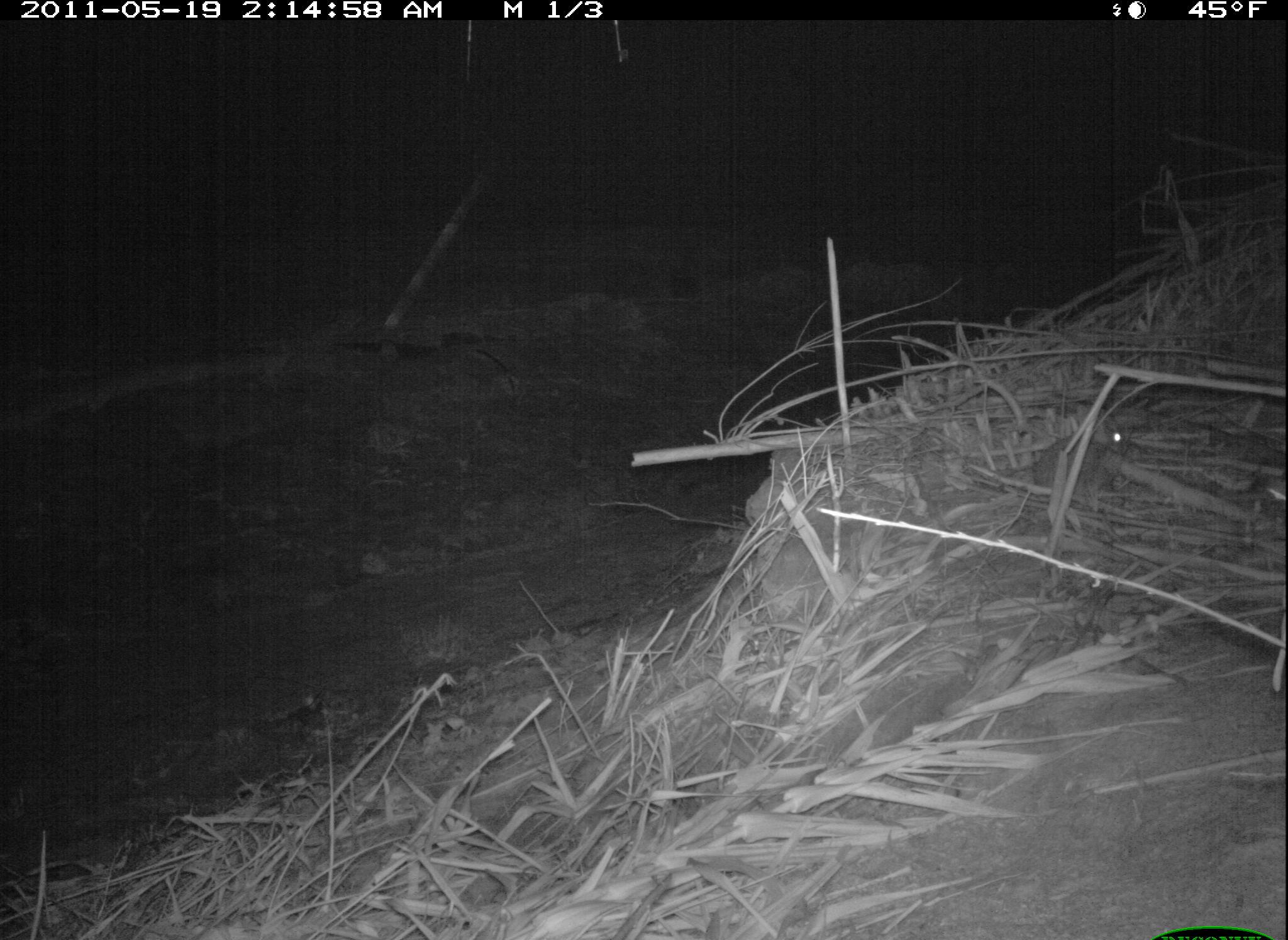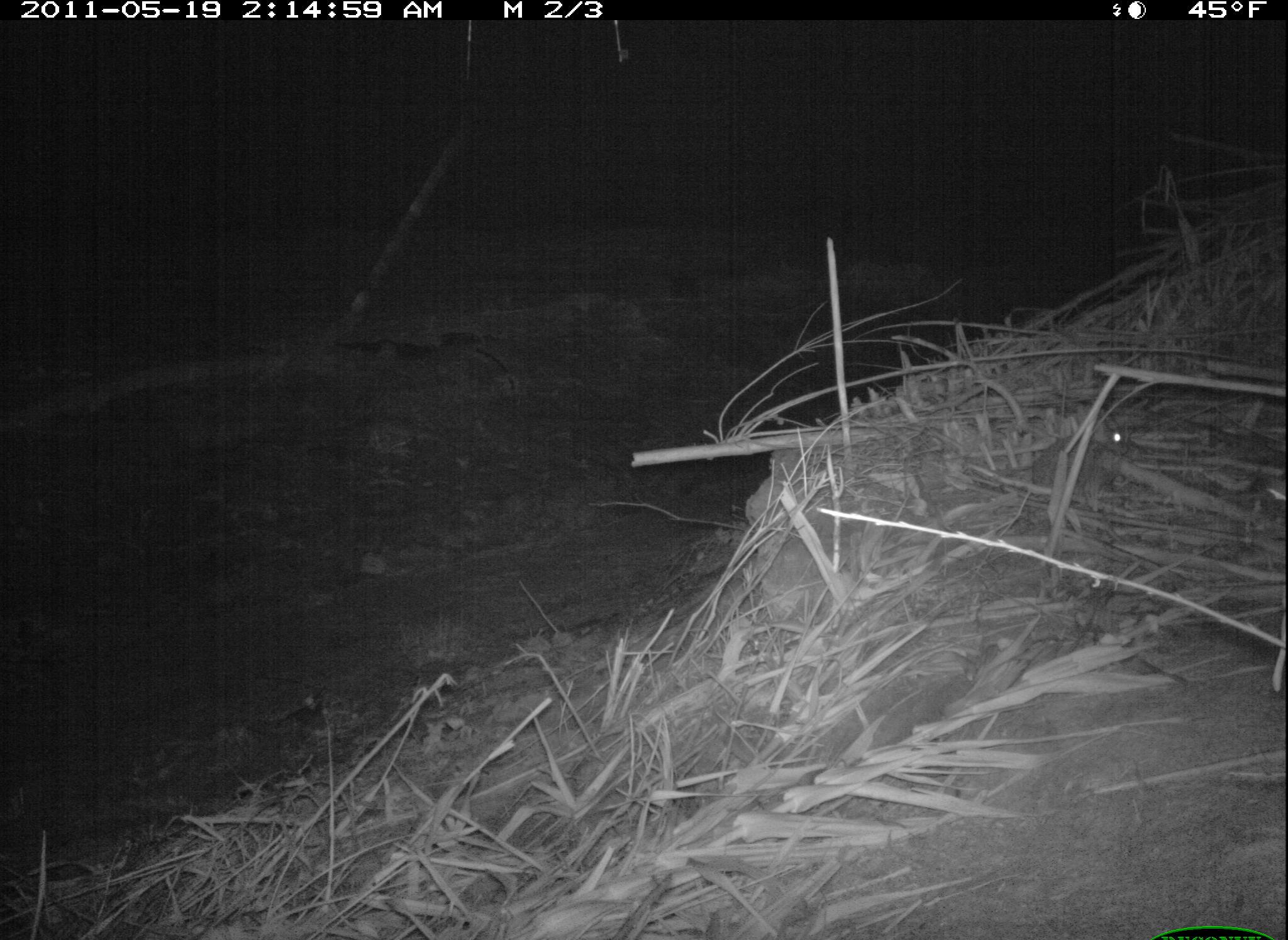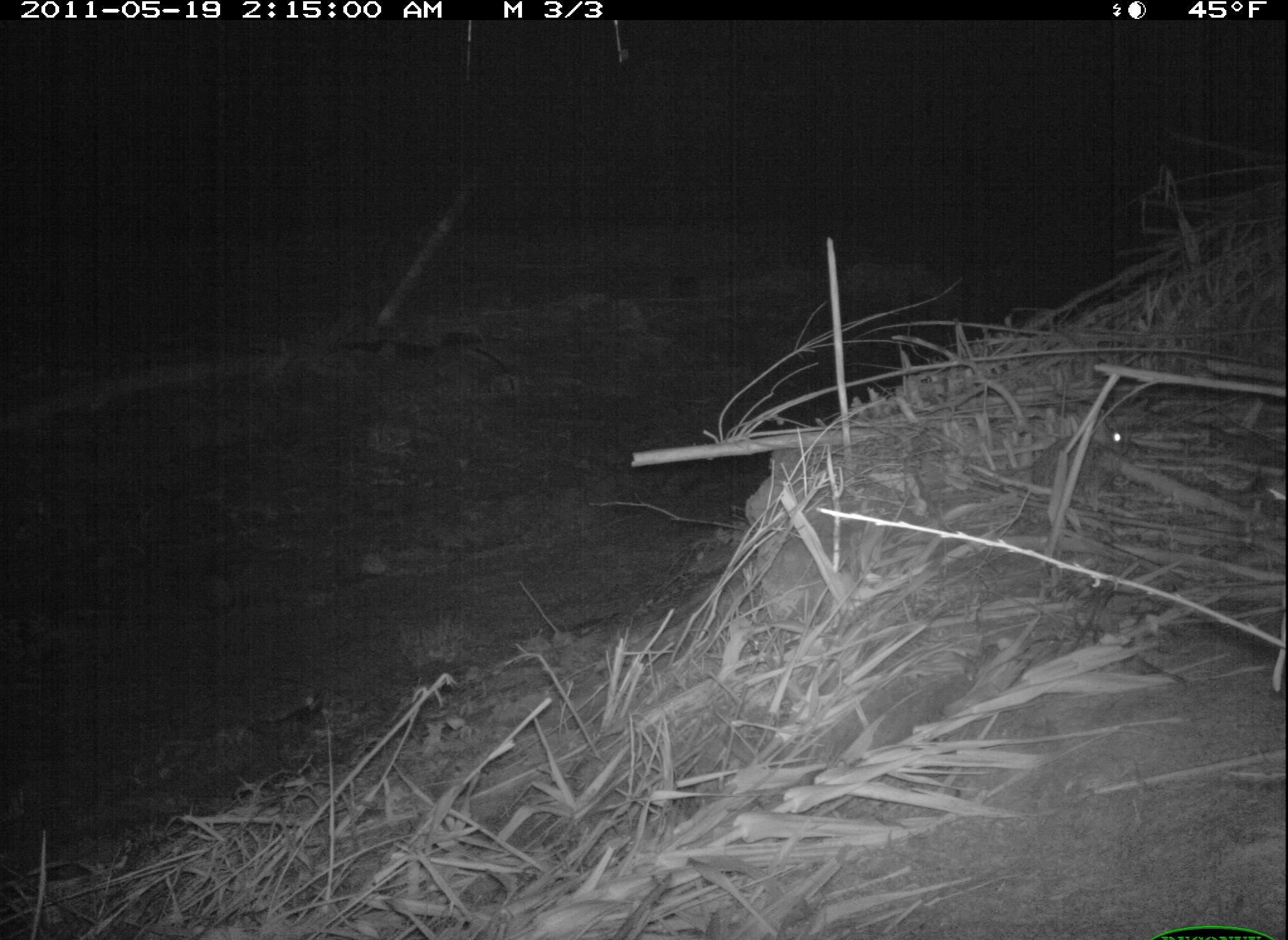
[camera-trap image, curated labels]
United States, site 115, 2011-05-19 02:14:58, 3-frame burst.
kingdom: Animalia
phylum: Chordata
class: Mammalia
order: Lagomorpha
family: Leporidae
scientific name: Leporidae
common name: rabbits and hares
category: rabbit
Rabbit (rabbits and hares) (Leporidae).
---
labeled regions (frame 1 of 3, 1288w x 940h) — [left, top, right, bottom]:
rabbit: [1014, 385, 1143, 528]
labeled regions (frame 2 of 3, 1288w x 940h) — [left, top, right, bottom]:
rabbit: [1026, 398, 1140, 525]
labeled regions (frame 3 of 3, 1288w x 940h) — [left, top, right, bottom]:
rabbit: [1022, 403, 1146, 539]